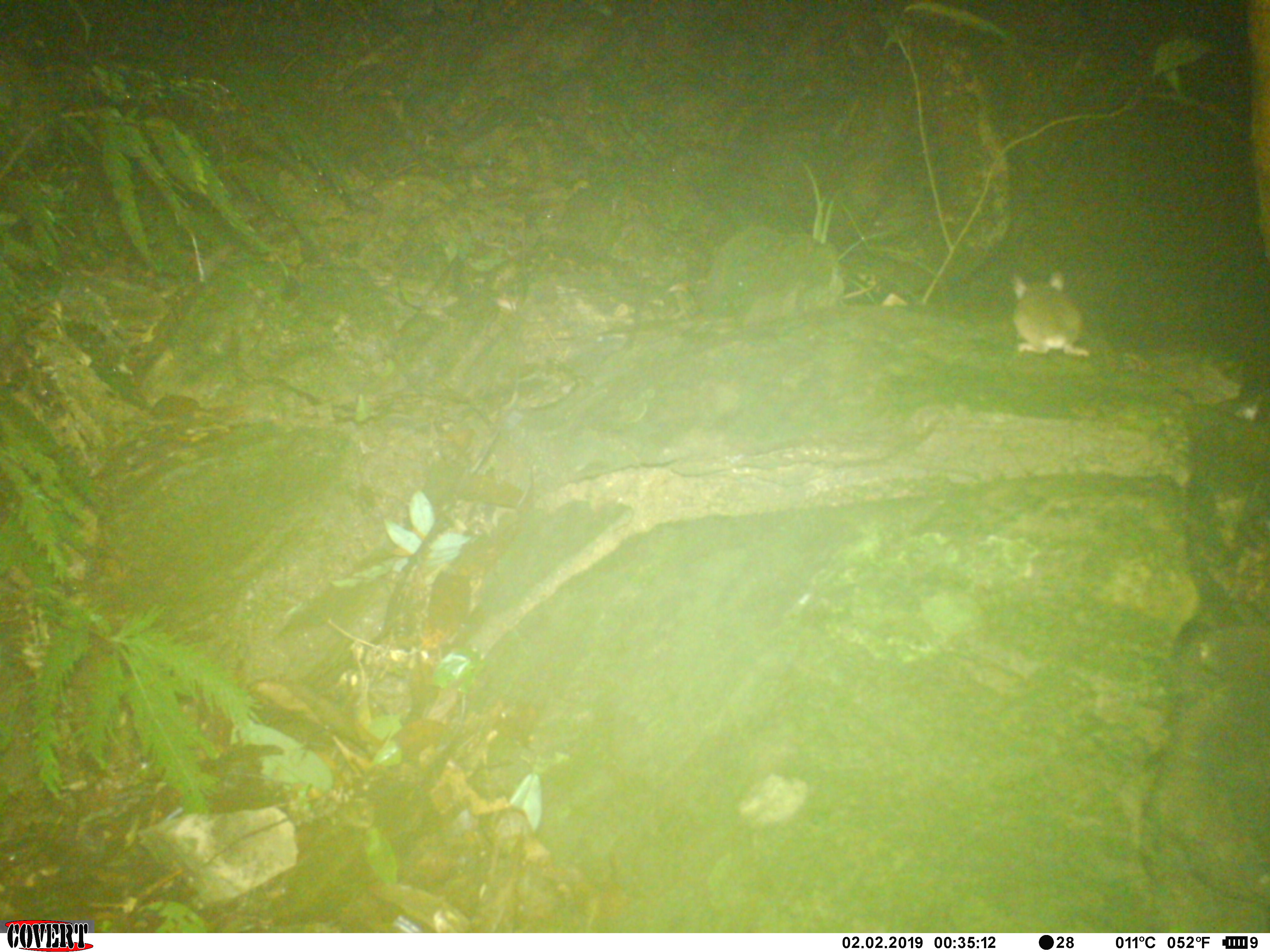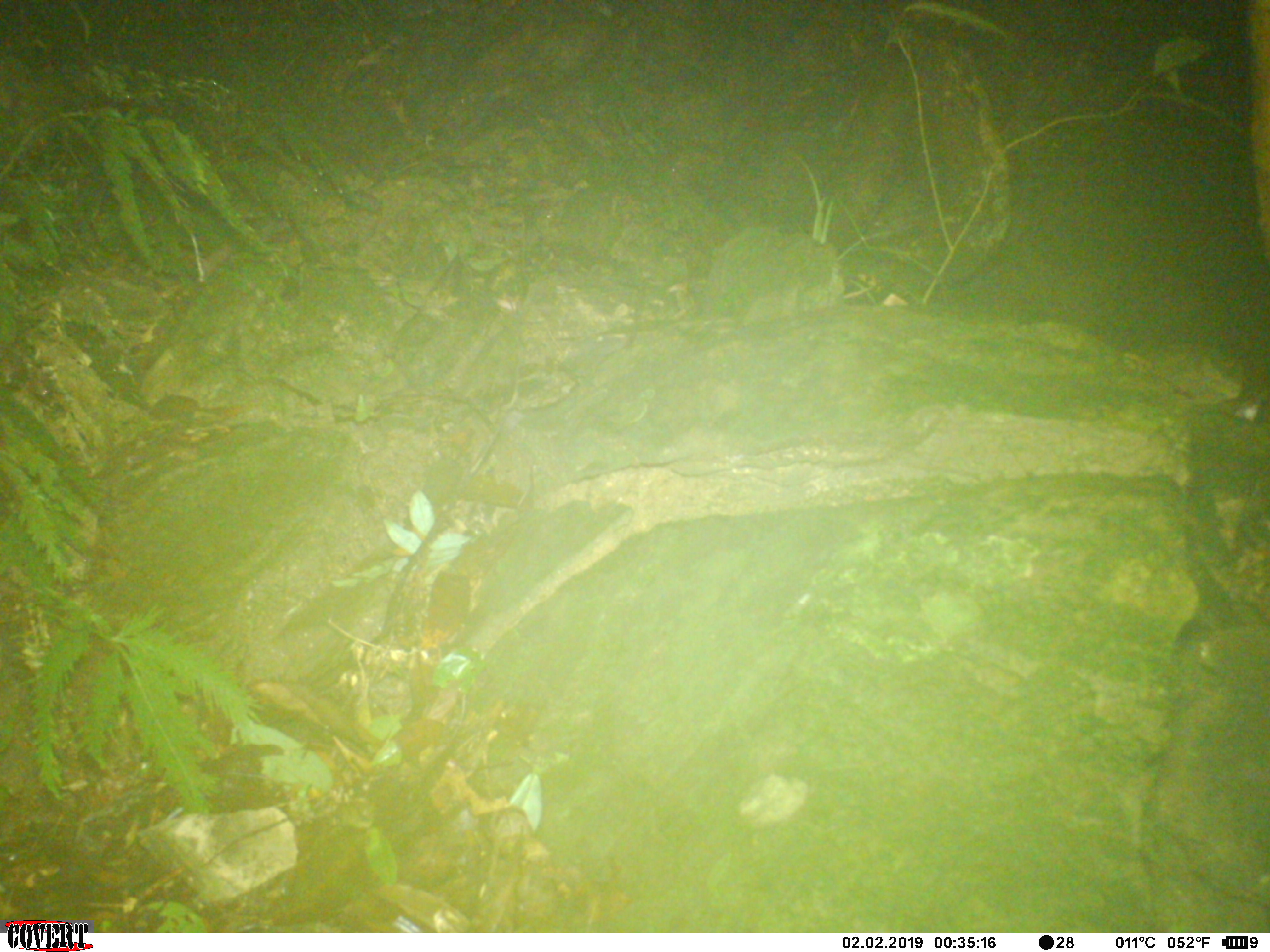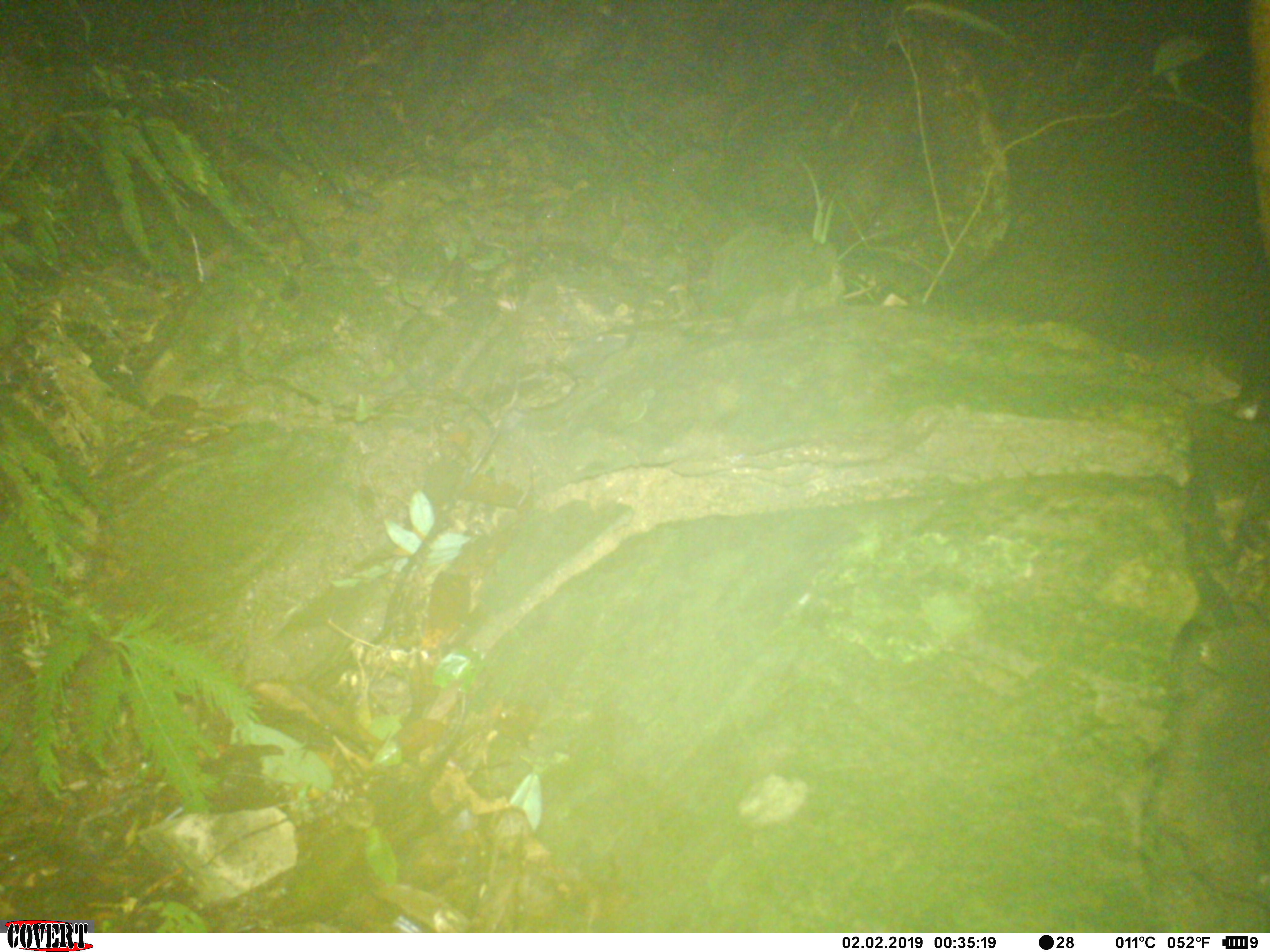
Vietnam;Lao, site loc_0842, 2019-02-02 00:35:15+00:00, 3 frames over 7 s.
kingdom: Animalia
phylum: Chordata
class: Mammalia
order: Rodentia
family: Muridae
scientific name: Muridae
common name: old-world mice and rats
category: unidentified murid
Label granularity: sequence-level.